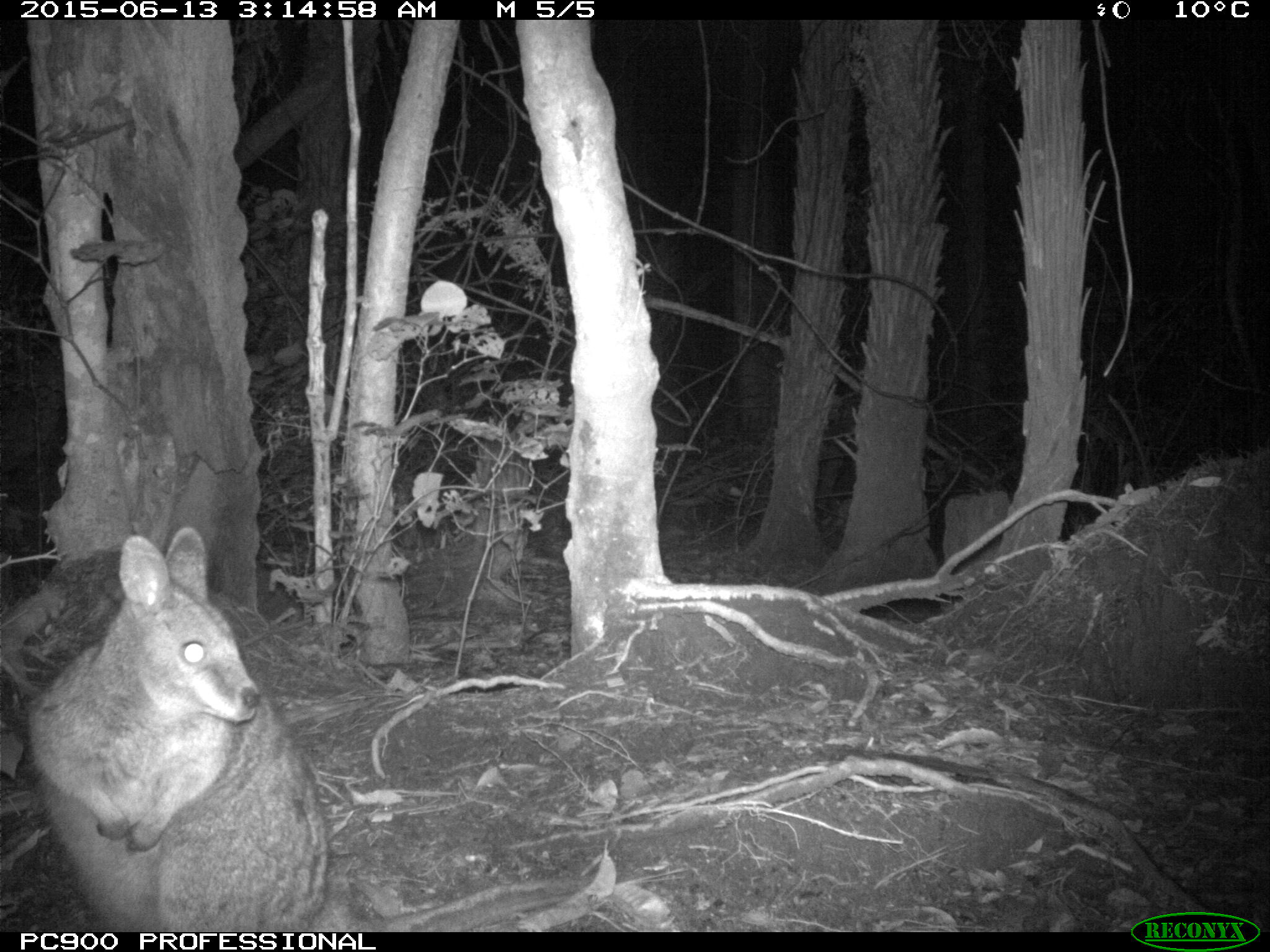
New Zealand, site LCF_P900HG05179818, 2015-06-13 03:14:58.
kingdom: Animalia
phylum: Chordata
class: Mammalia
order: Diprotodontia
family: Macropodidae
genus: Notamacropus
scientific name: Notamacropus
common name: wallaby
Wallaby (Notamacropus).